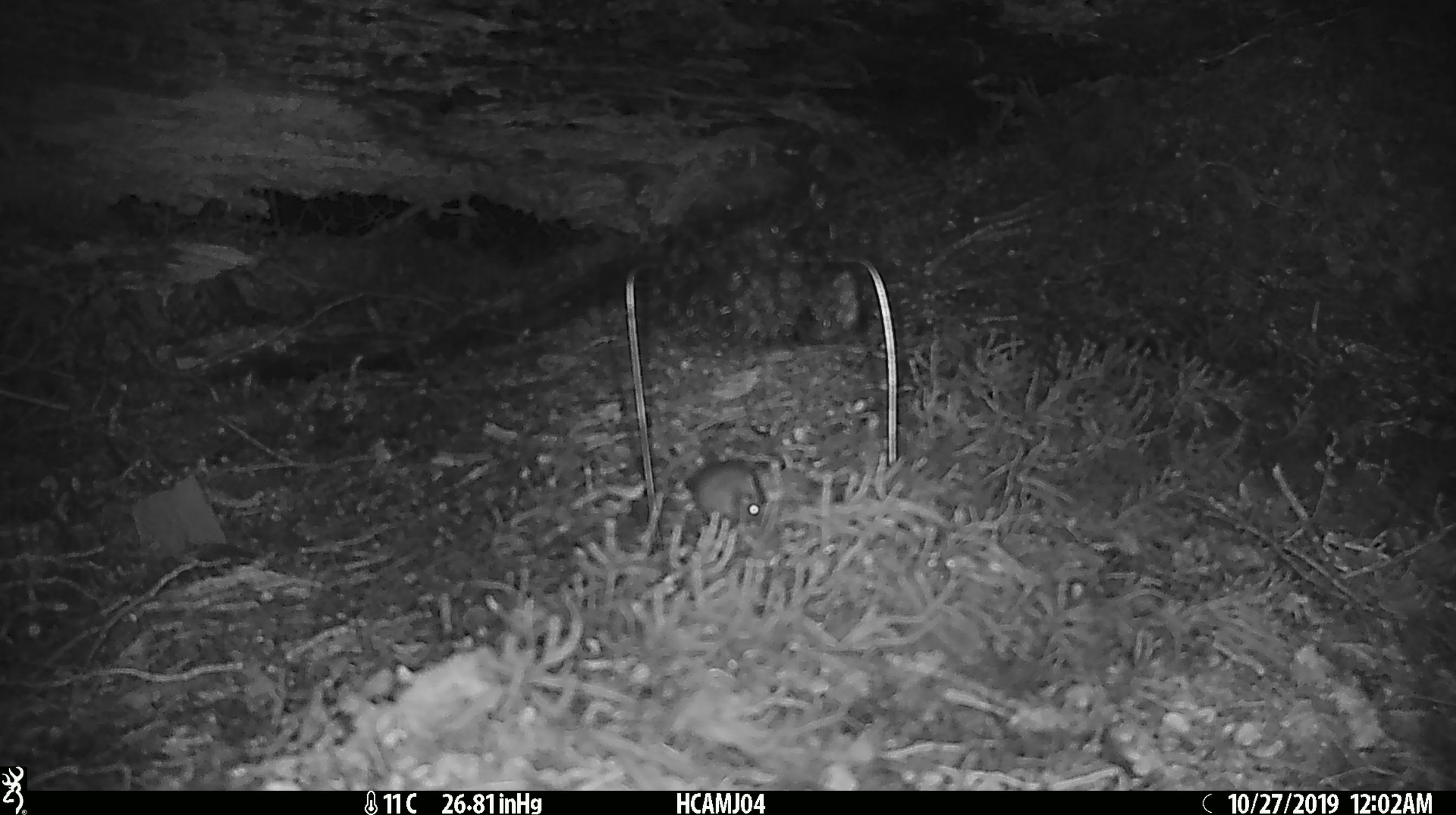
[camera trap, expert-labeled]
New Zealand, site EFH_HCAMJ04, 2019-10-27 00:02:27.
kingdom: Animalia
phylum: Chordata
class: Mammalia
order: Rodentia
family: Muridae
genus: Mus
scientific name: Mus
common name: mouse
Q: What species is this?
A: Mouse (Mus).